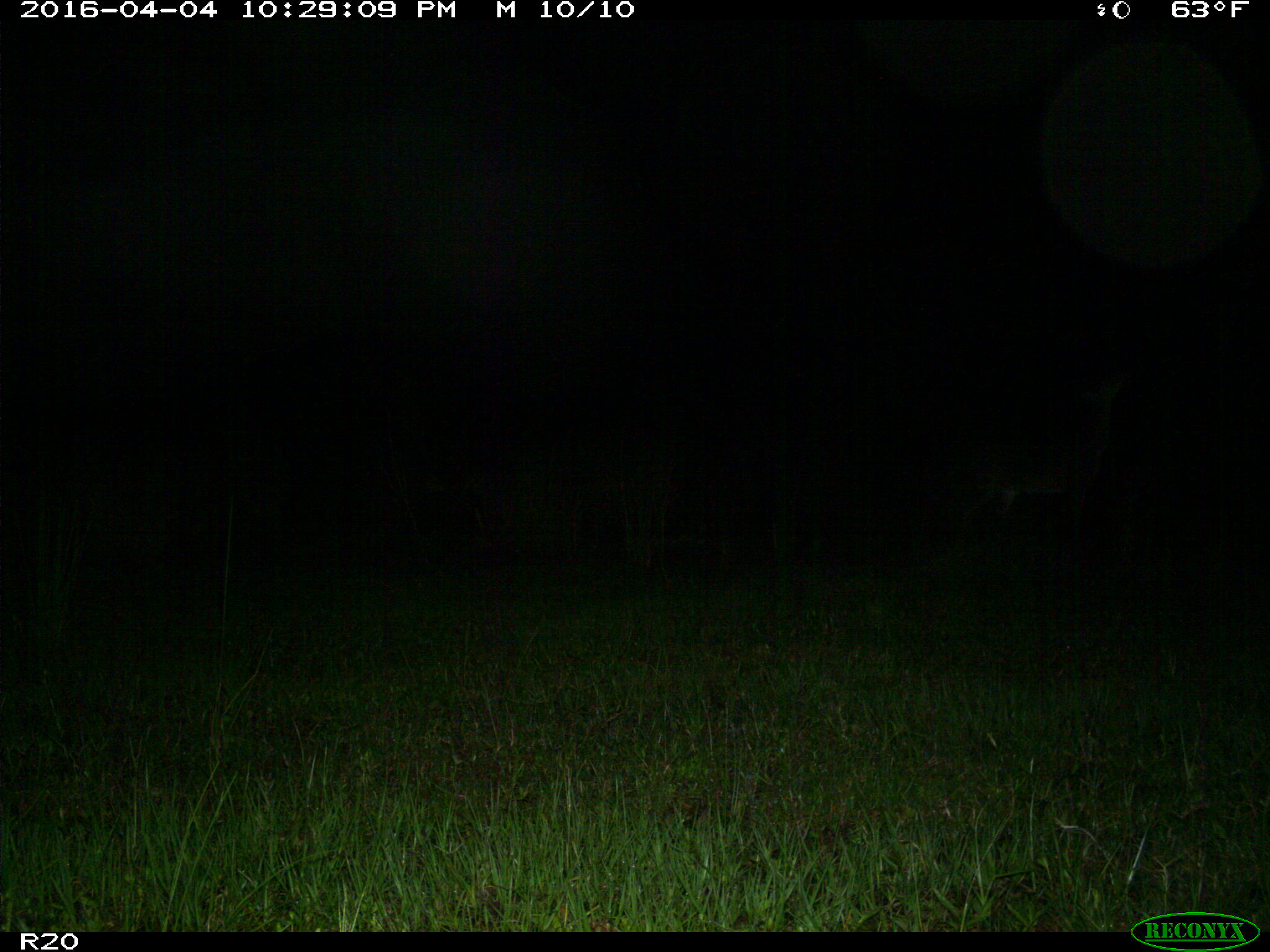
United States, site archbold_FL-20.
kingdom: Animalia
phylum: Chordata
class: Mammalia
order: Artiodactyla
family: Cervidae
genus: Odocoileus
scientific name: Odocoileus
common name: deer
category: unidentified deer